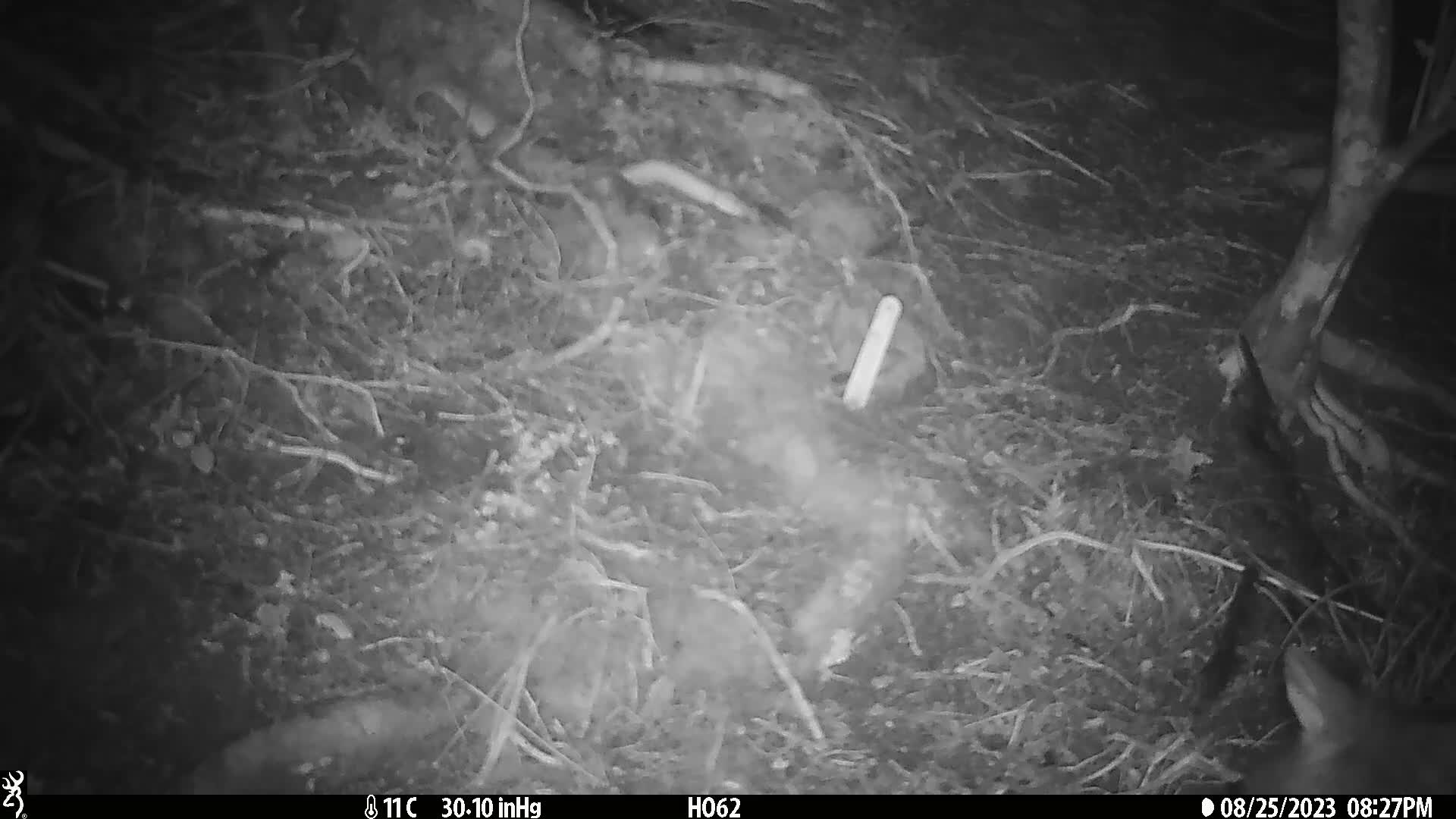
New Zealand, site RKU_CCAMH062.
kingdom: Animalia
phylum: Chordata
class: Mammalia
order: Diprotodontia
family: Phalangeridae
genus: Trichosurus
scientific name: Trichosurus vulpecula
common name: common brushtail possum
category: possum